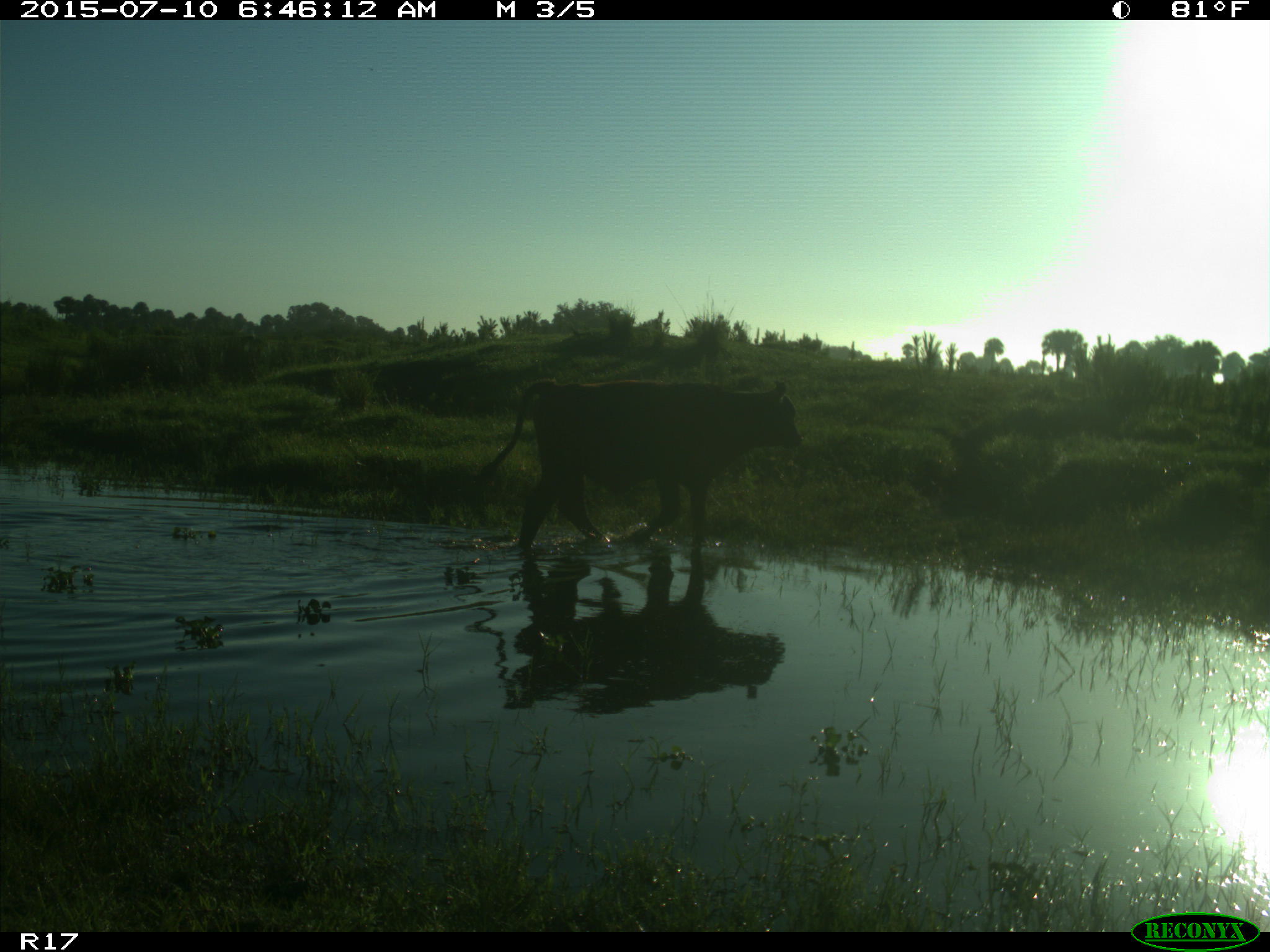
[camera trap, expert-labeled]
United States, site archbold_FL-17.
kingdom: Animalia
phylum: Chordata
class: Mammalia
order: Artiodactyla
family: Bovidae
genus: Bos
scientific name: Bos taurus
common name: domestic cow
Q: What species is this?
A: Bos taurus (domestic cow).